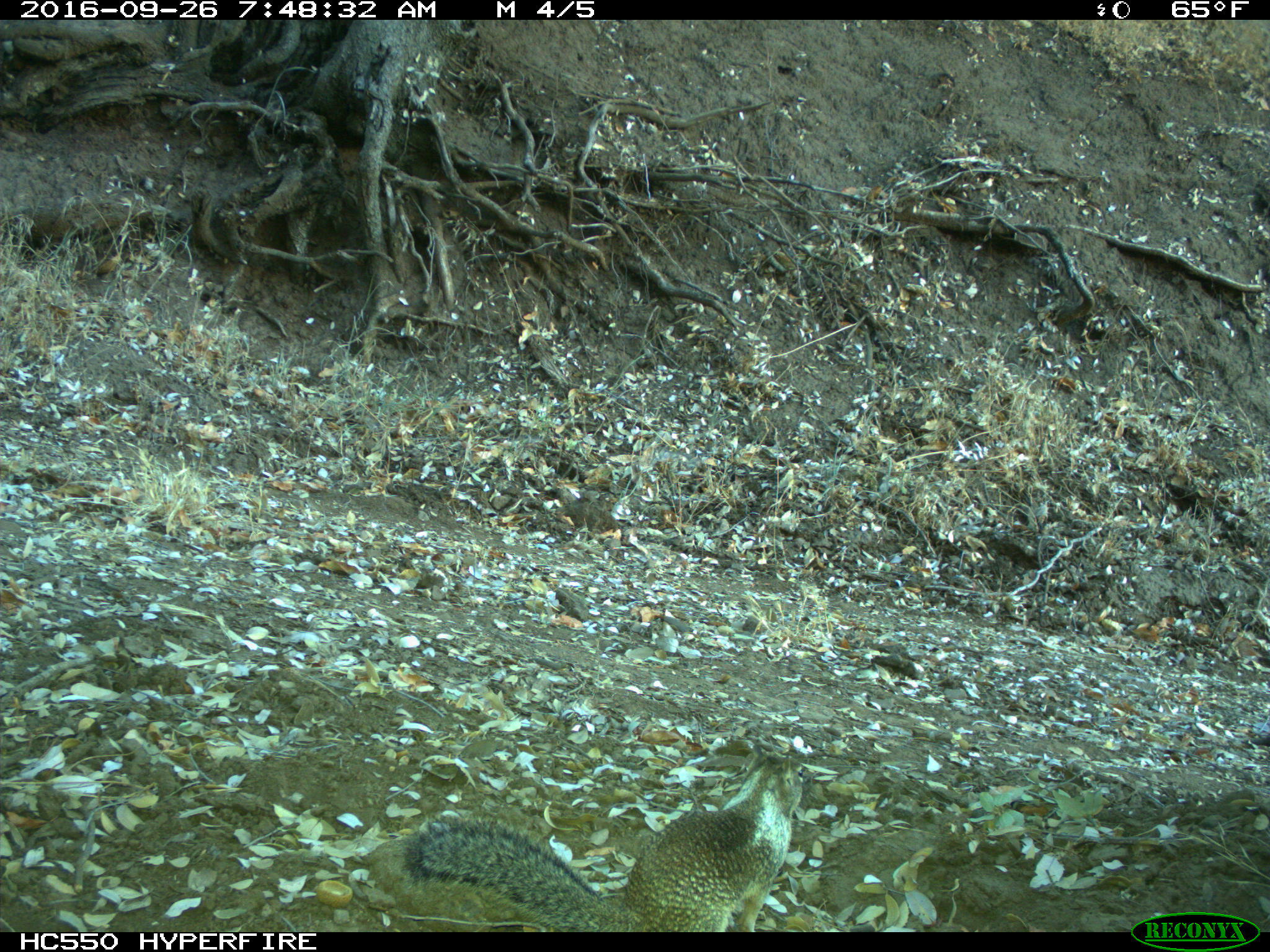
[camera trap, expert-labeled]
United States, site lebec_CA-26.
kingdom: Animalia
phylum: Chordata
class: Mammalia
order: Rodentia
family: Sciuridae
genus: Otospermophilus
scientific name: Otospermophilus beecheyi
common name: california ground squirrel